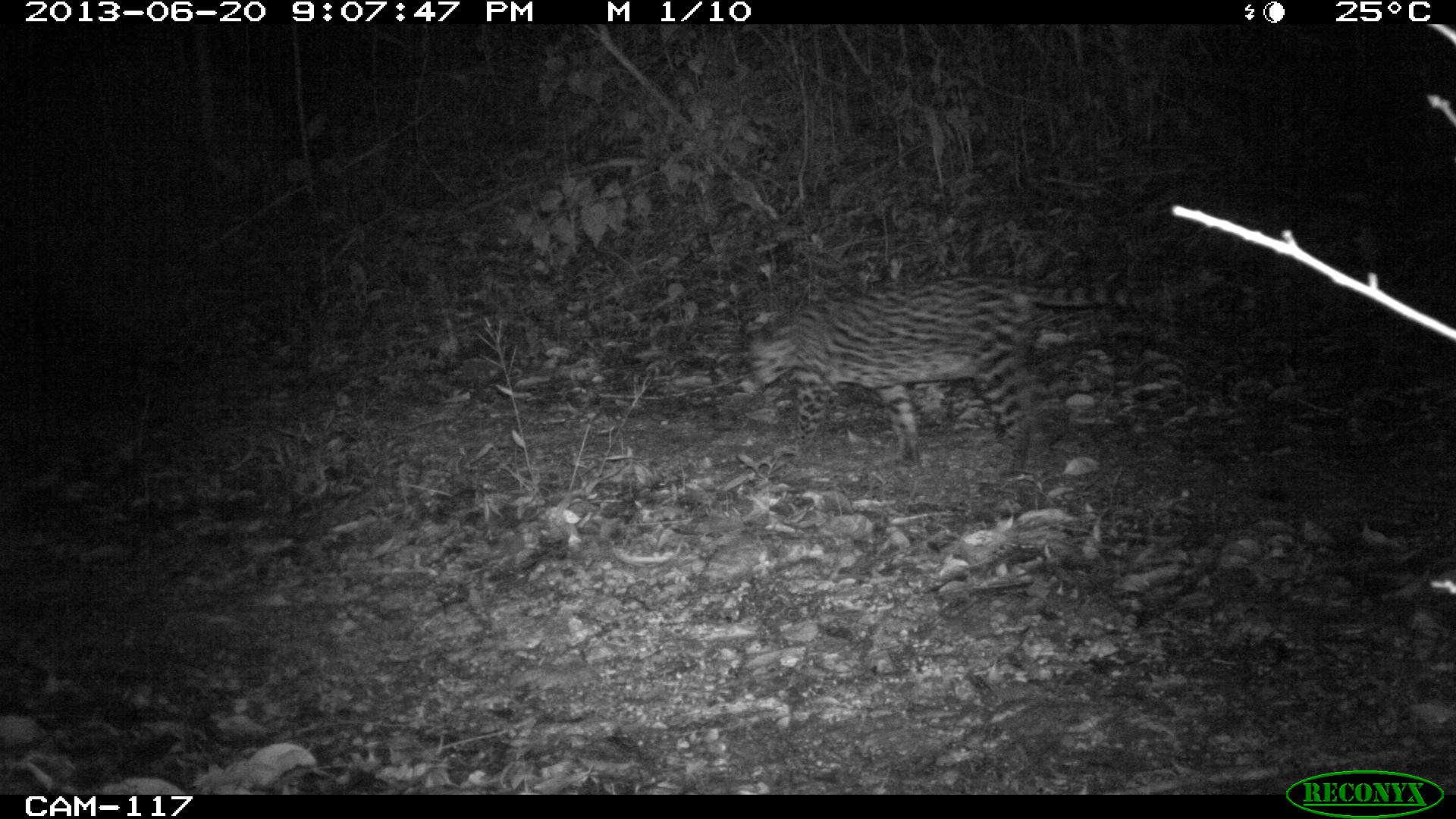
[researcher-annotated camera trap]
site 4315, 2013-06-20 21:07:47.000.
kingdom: Animalia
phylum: Chordata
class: Mammalia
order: Carnivora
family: Felidae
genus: Leopardus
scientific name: Leopardus pardalis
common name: ocelot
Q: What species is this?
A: Leopardus pardalis (ocelot).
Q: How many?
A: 1.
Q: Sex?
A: Female.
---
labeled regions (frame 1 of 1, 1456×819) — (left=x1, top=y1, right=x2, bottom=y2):
leopardus pardalis: (left=743, top=279, right=1172, bottom=476)